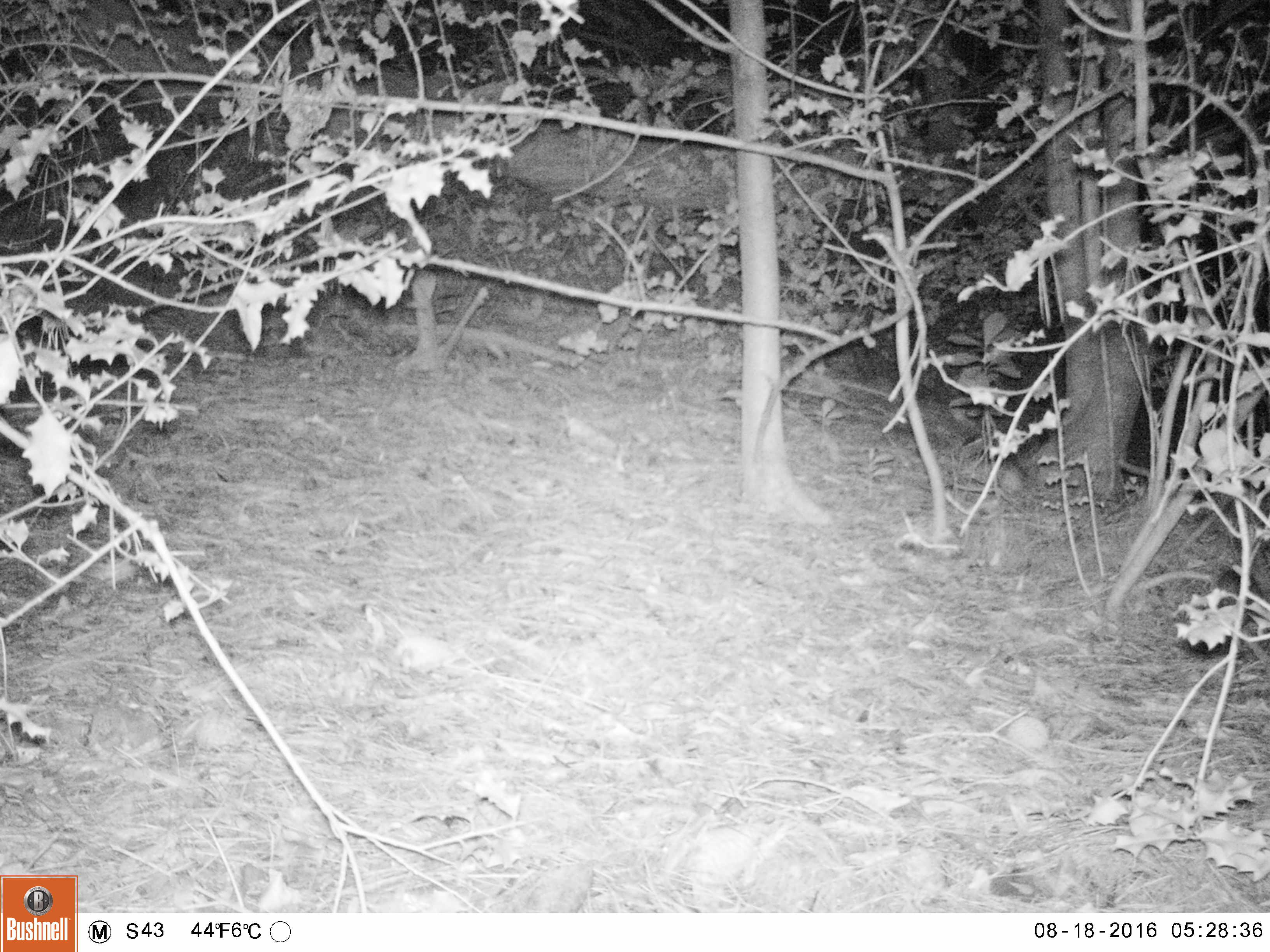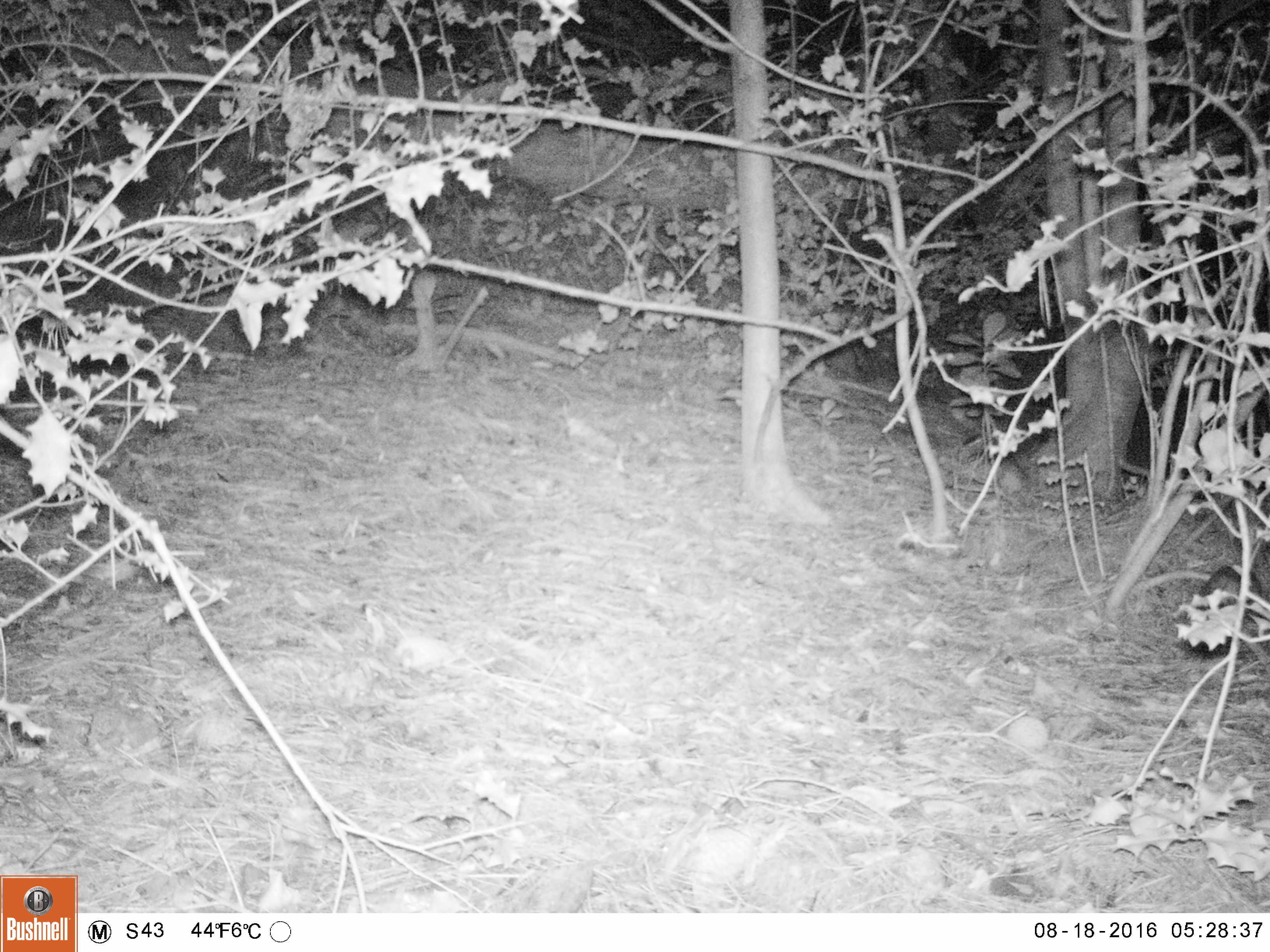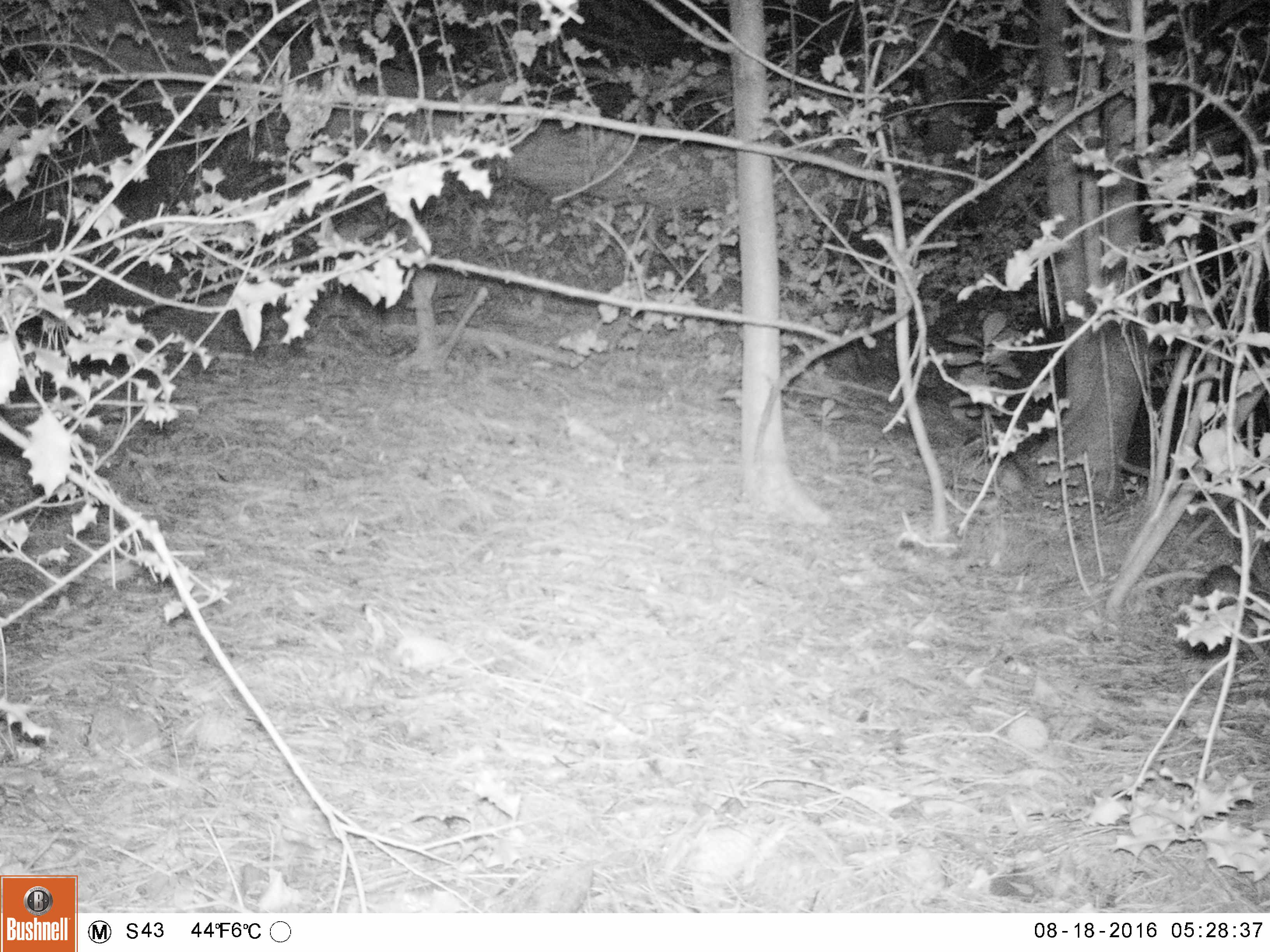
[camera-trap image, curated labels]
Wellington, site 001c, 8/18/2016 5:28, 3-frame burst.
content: unidentified animal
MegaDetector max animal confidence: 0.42